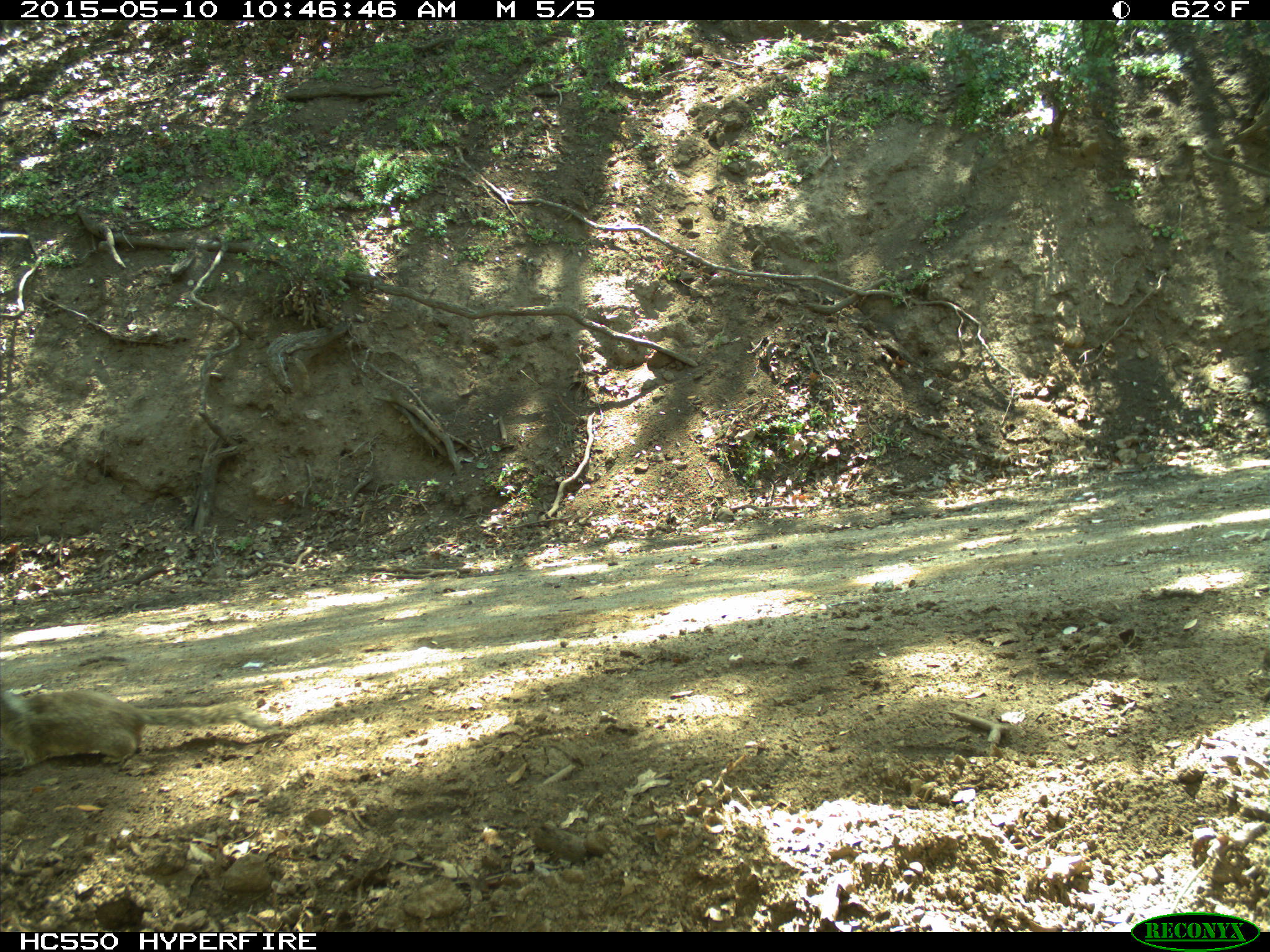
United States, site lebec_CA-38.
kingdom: Animalia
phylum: Chordata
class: Mammalia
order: Rodentia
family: Sciuridae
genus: Otospermophilus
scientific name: Otospermophilus beecheyi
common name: california ground squirrel